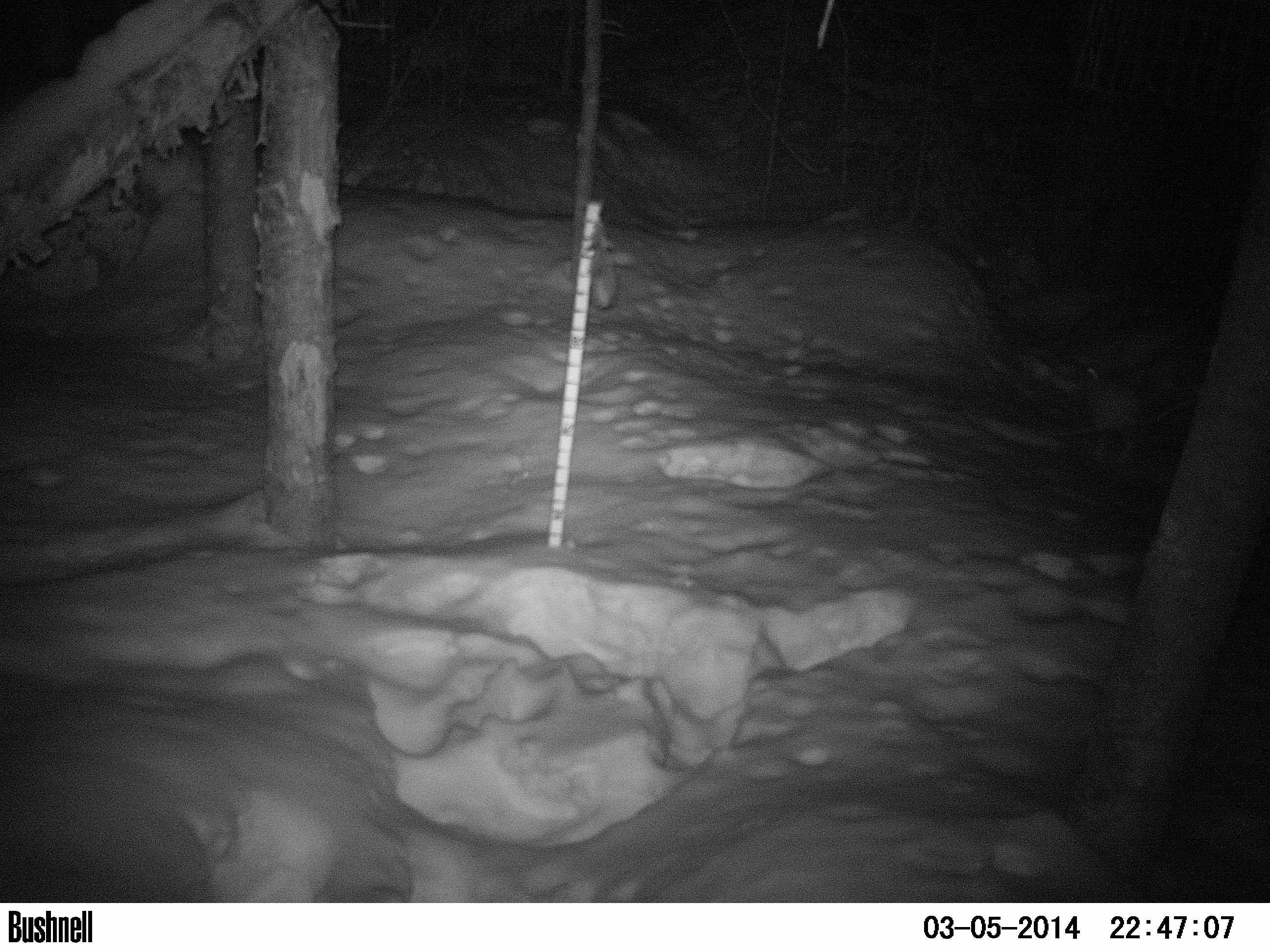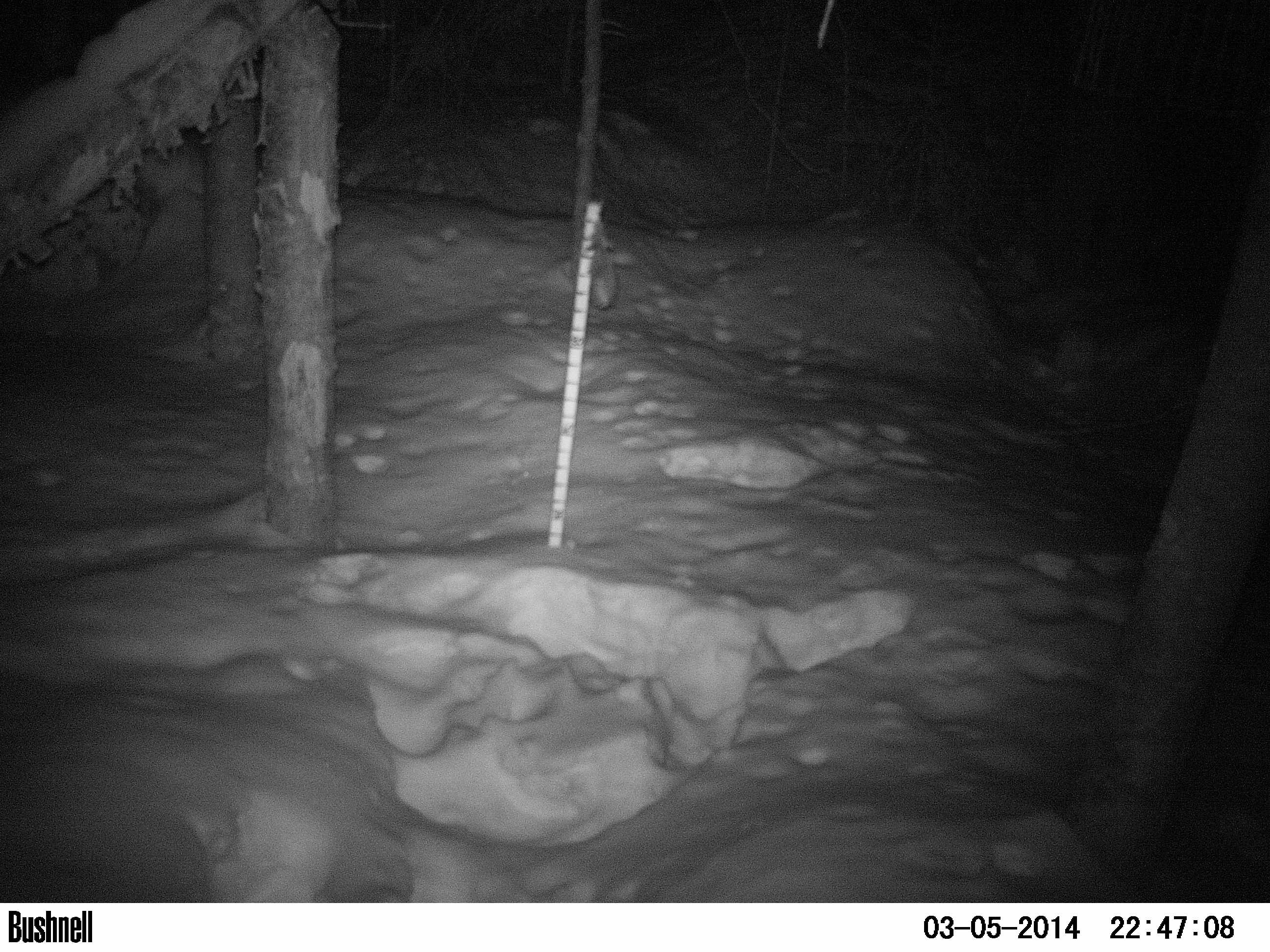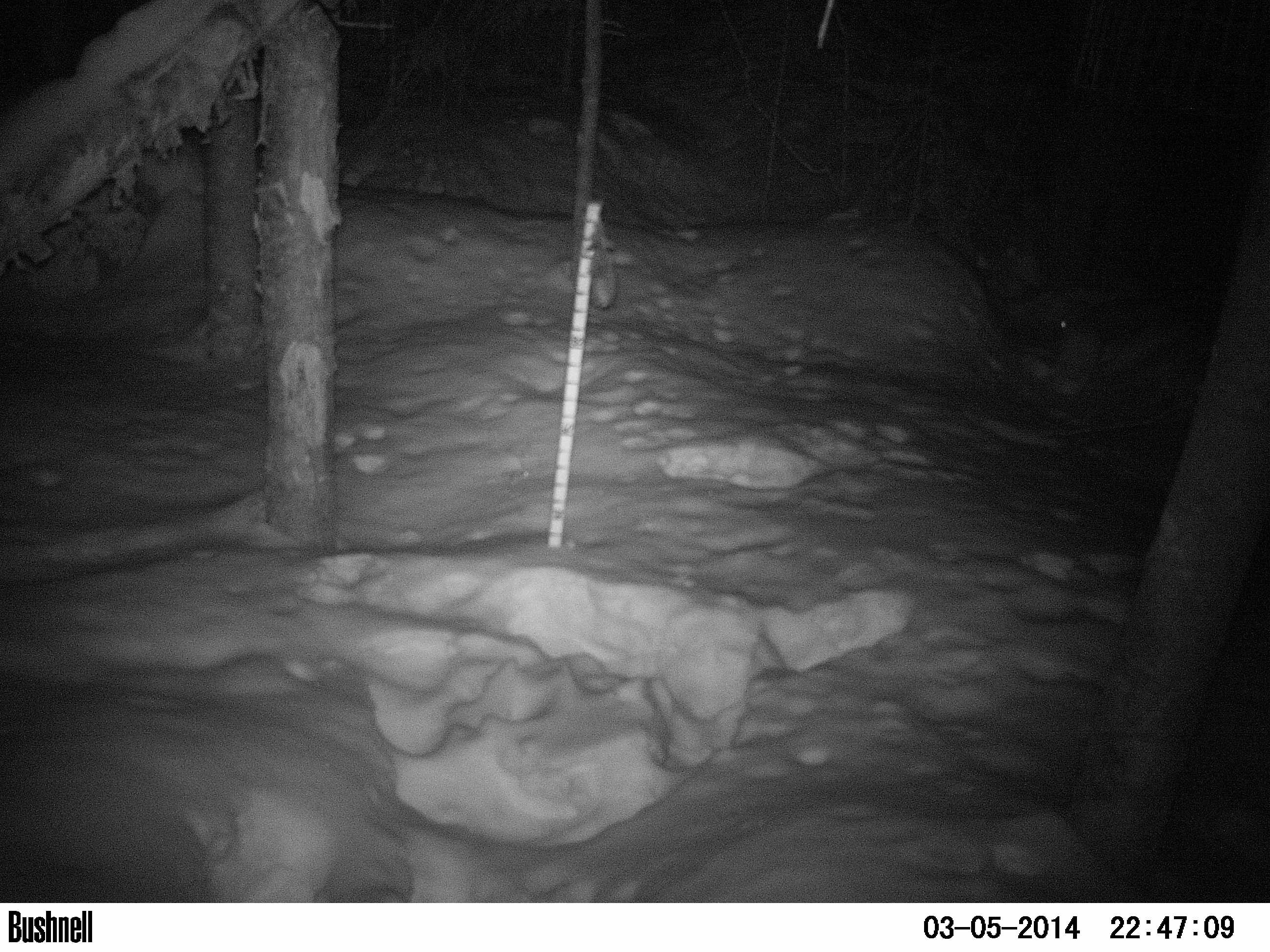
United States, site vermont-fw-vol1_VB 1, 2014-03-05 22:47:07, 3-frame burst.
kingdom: Animalia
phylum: Chordata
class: Mammalia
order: Lagomorpha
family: Leporidae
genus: Lepus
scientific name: Lepus americanus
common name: snowshoe hare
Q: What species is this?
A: Snowshoe hare (Lepus americanus).